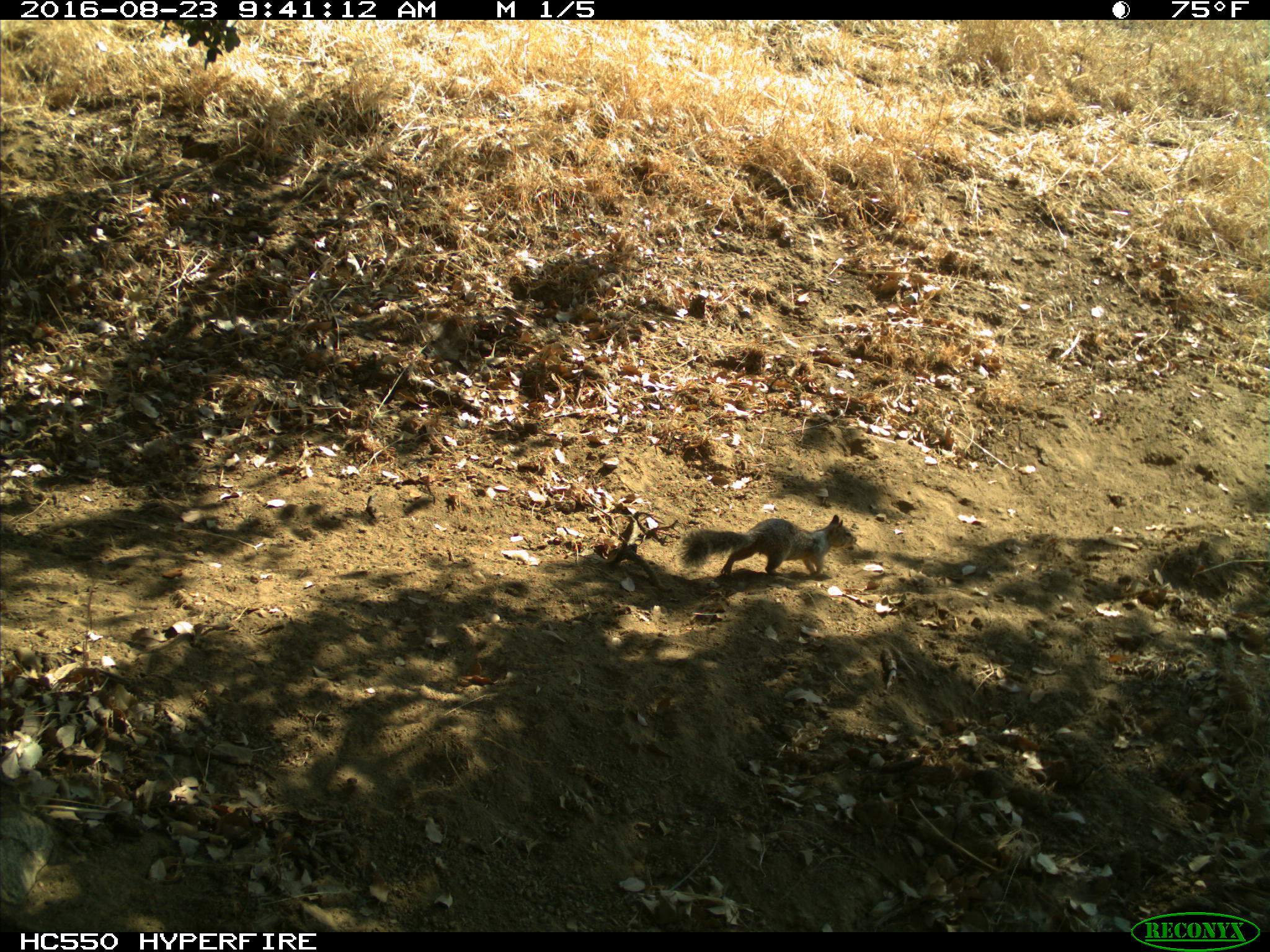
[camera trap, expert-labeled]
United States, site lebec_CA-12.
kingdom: Animalia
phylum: Chordata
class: Mammalia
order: Rodentia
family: Sciuridae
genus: Otospermophilus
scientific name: Otospermophilus beecheyi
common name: california ground squirrel